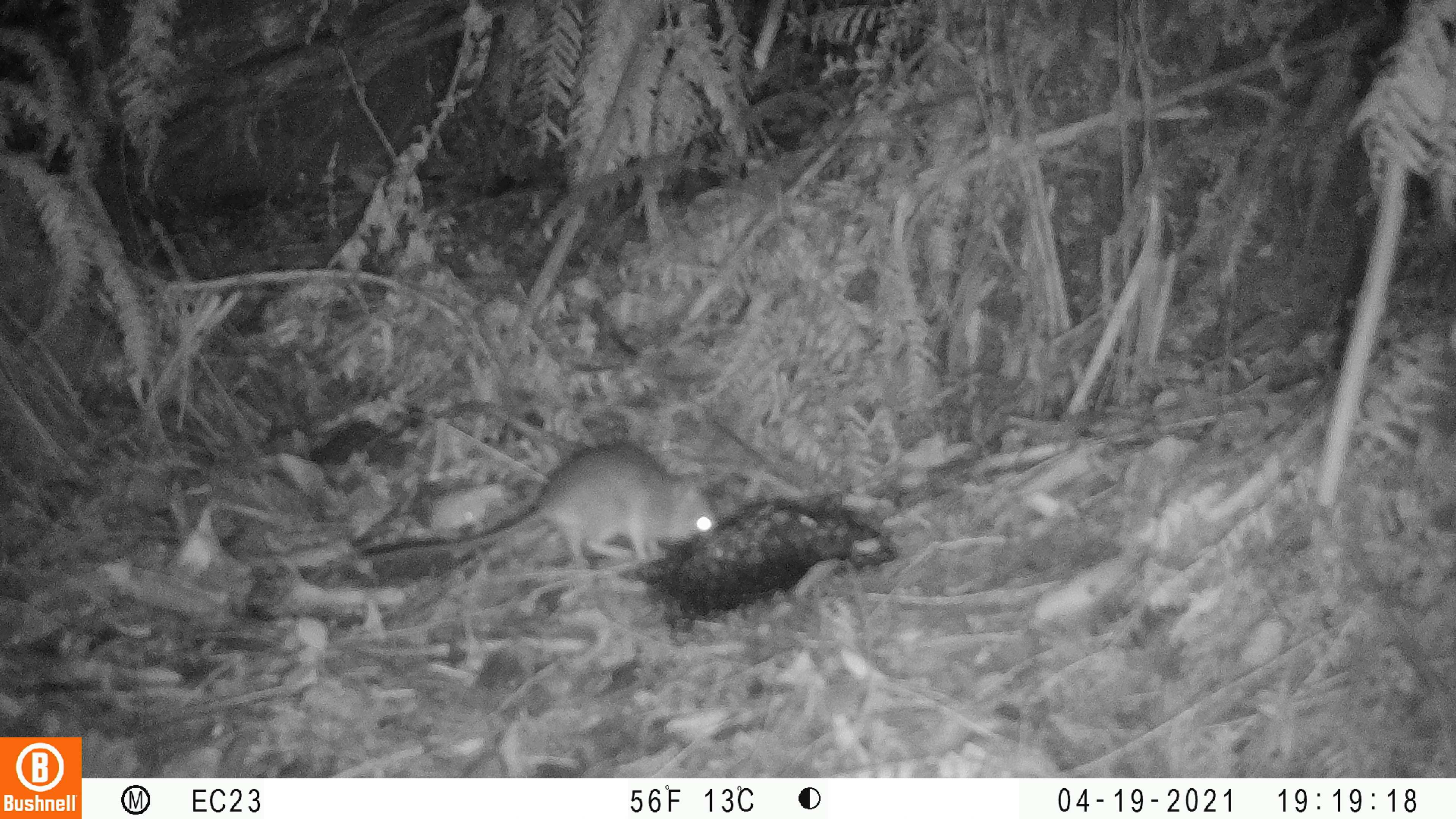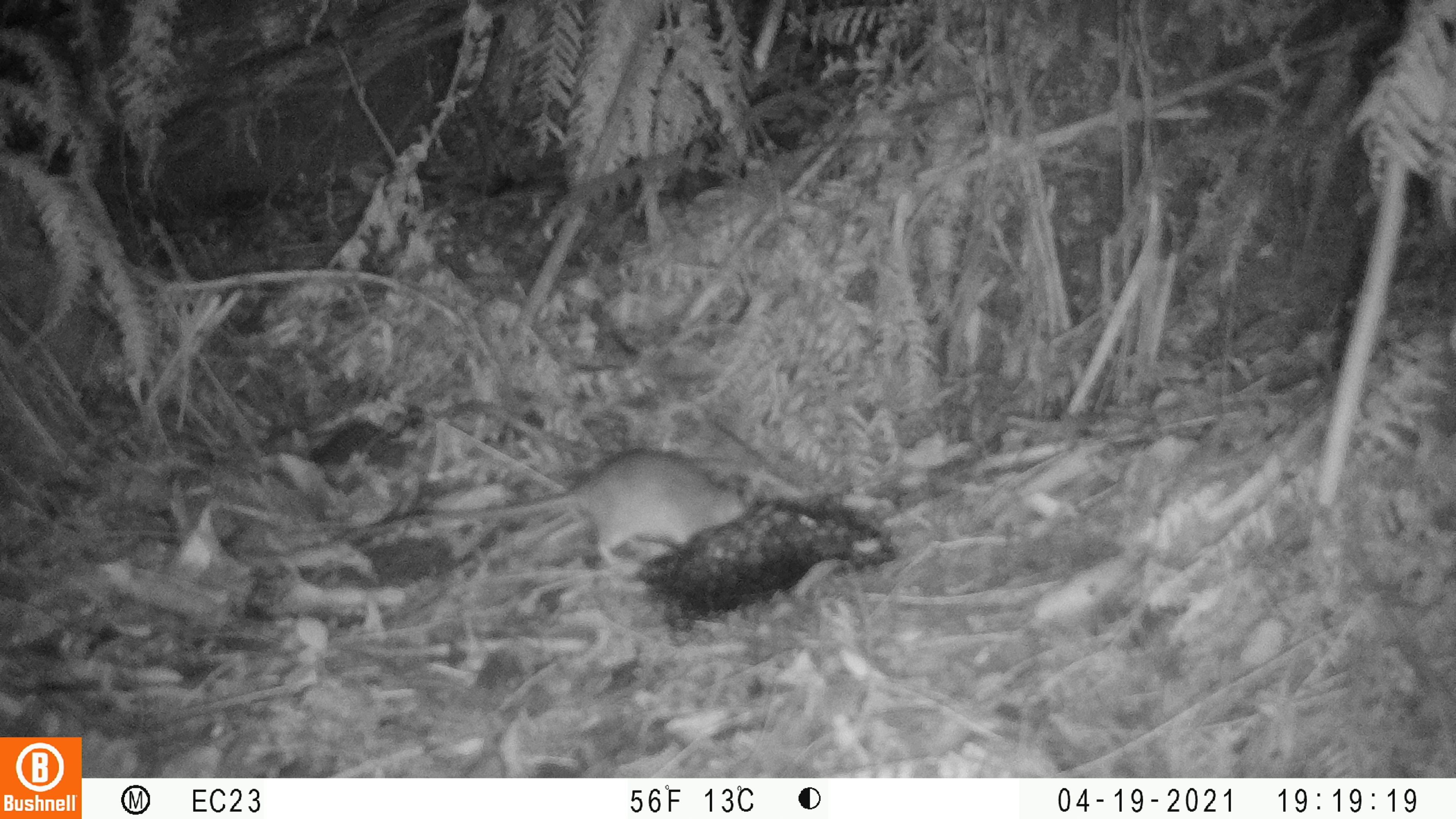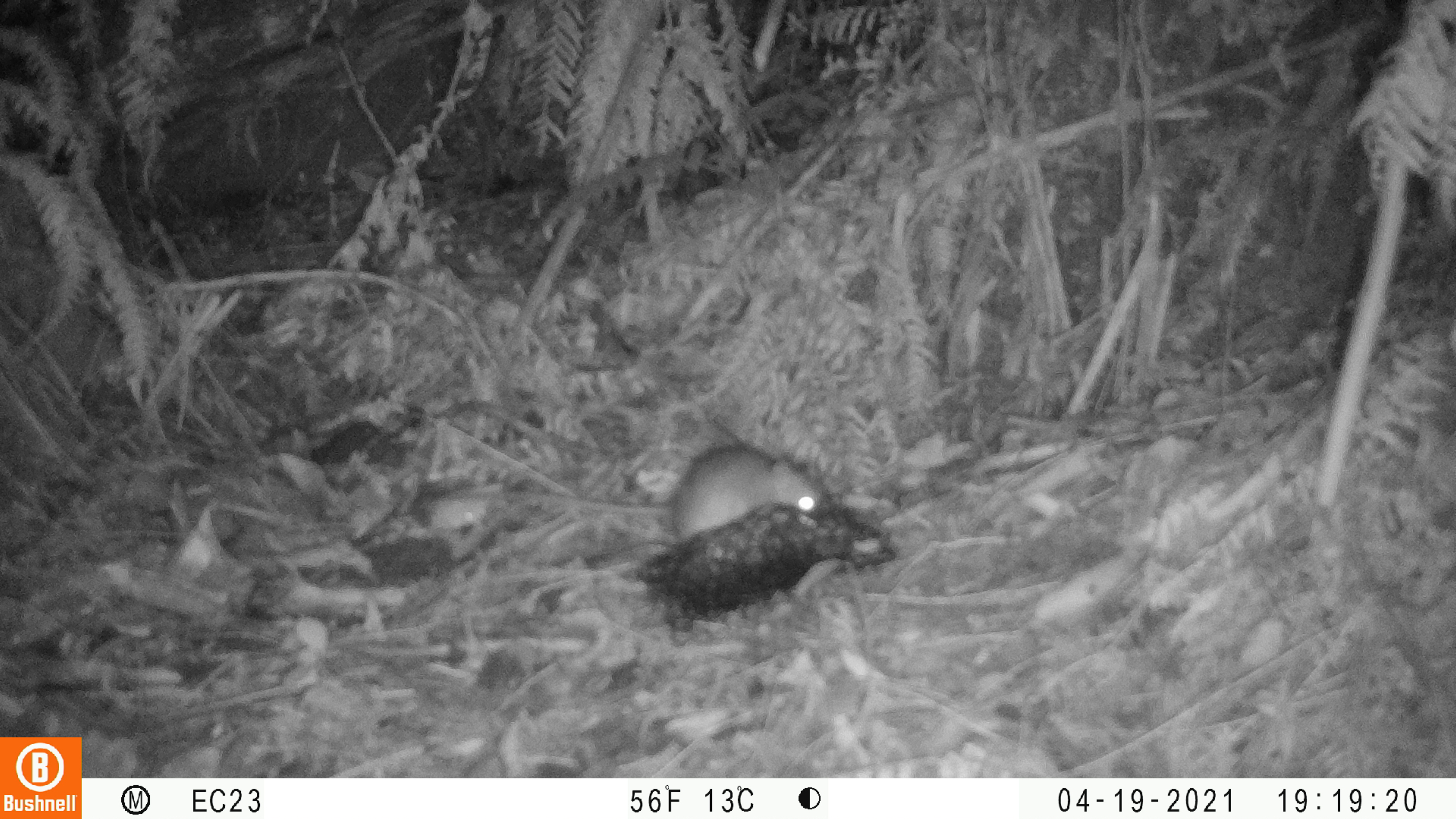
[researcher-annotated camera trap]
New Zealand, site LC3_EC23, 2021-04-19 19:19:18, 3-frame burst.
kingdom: Animalia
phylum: Chordata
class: Mammalia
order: Rodentia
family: Muridae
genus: Rattus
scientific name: Rattus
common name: rat